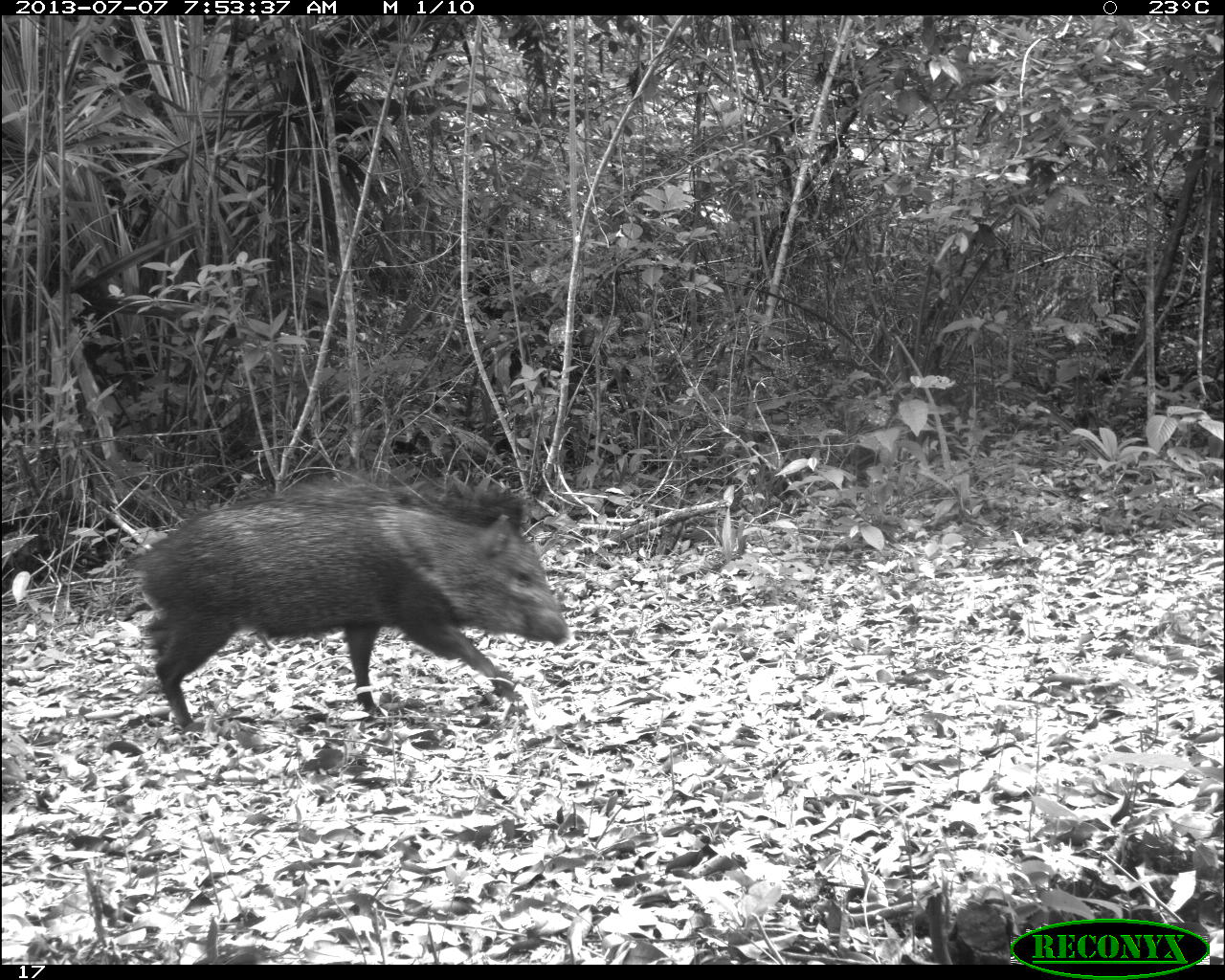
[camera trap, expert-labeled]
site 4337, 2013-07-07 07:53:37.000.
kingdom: Animalia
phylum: Chordata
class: Mammalia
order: Artiodactyla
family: Tayassuidae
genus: Pecari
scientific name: Pecari tajacu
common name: collared peccary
Pecari tajacu (collared peccary), count 2.